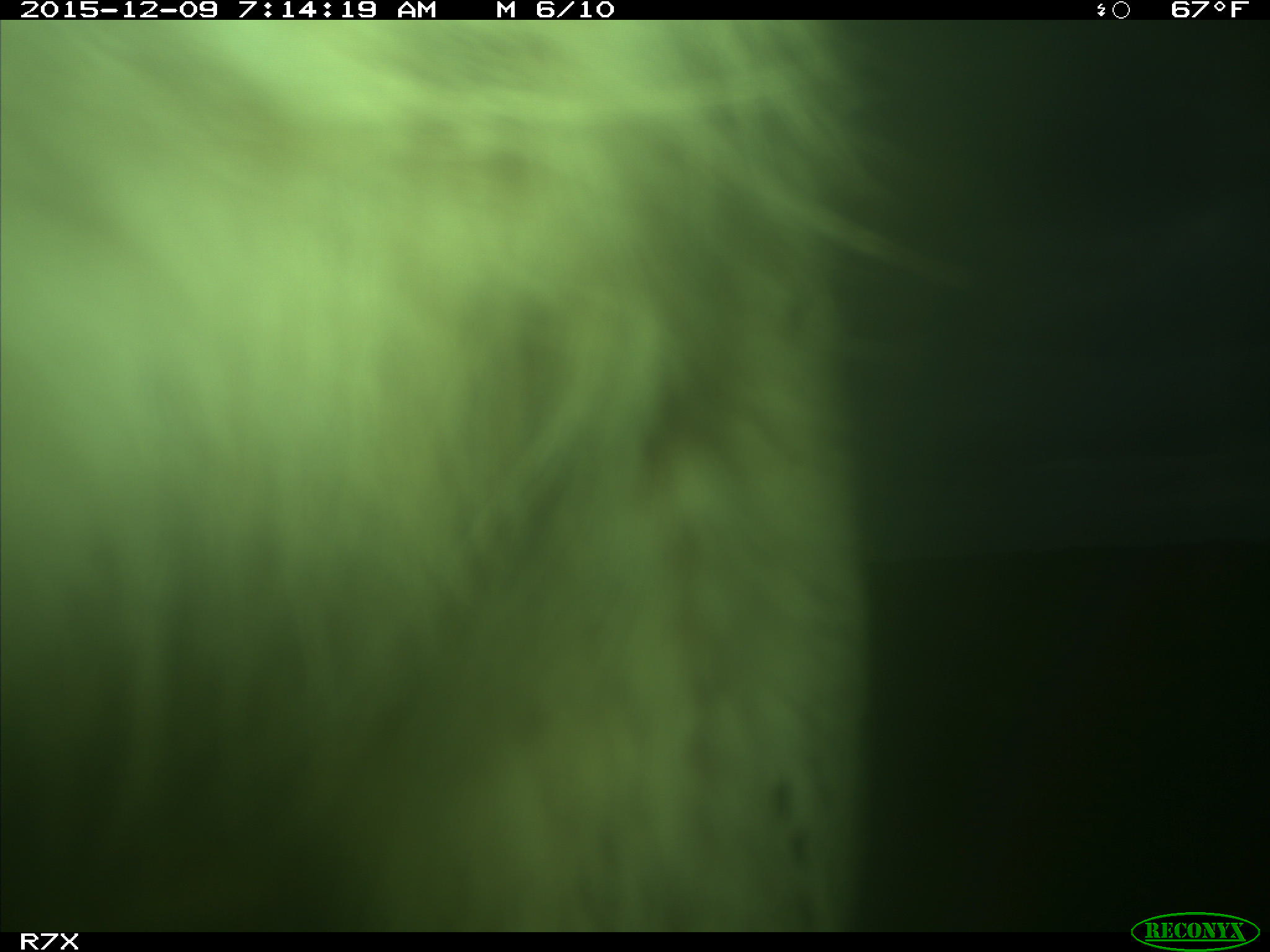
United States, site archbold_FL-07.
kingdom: Animalia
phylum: Chordata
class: Mammalia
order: Artiodactyla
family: Bovidae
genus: Bos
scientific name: Bos taurus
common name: domestic cow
Bos taurus (domestic cow).